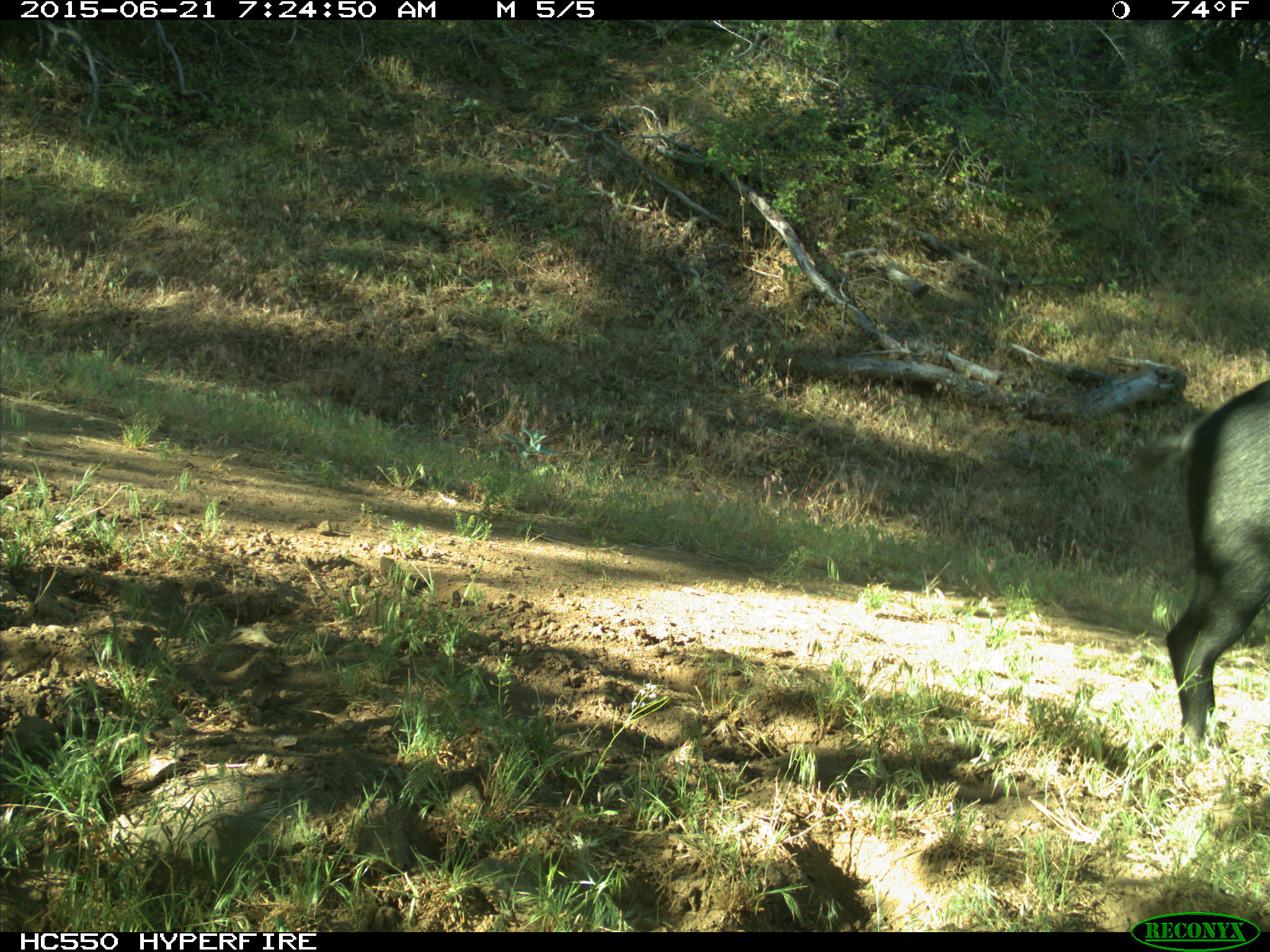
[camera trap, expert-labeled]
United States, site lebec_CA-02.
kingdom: Animalia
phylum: Chordata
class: Mammalia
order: Artiodactyla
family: Suidae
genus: Sus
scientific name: Sus scrofa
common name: wild boar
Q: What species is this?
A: Sus scrofa (wild boar).